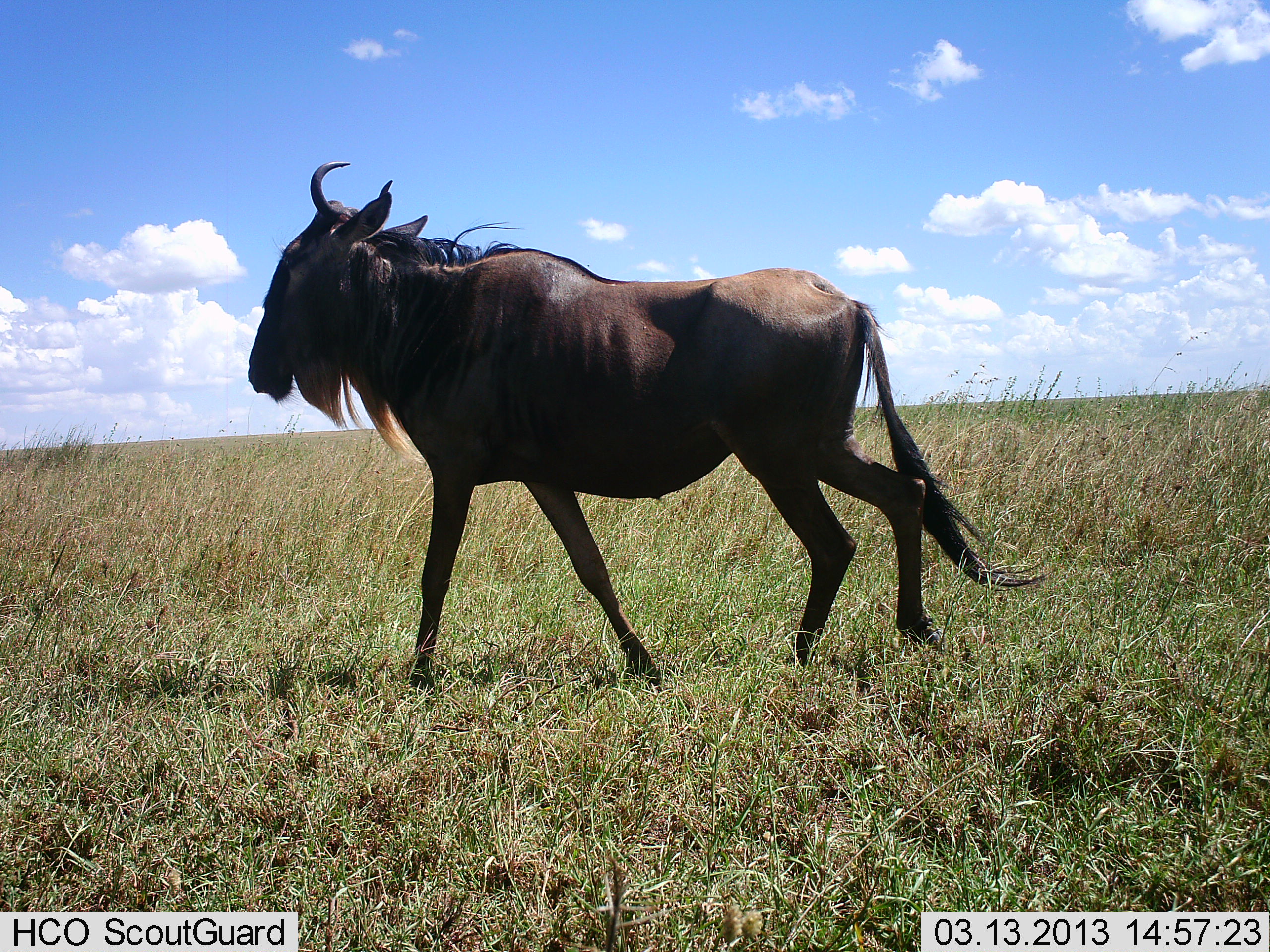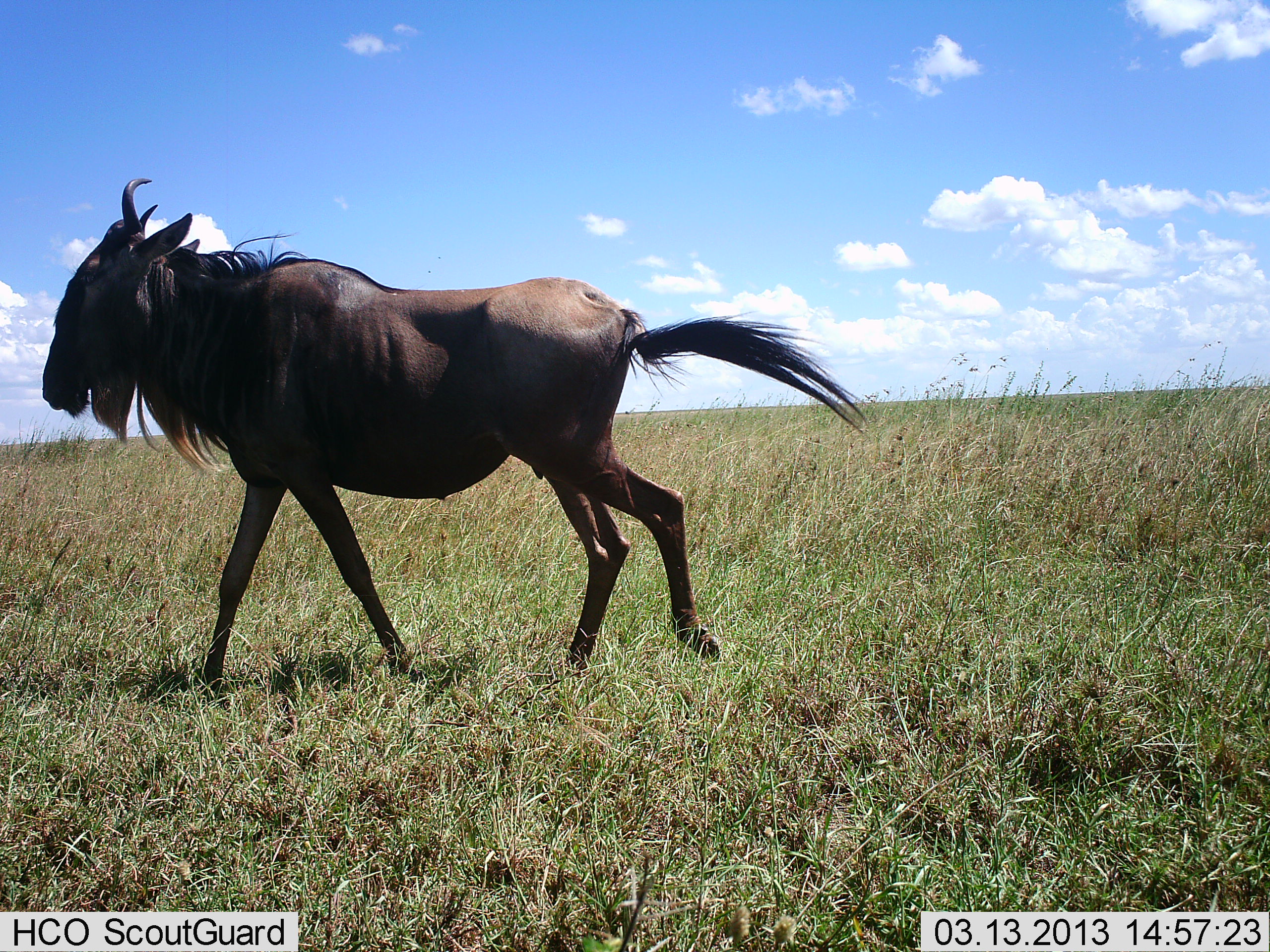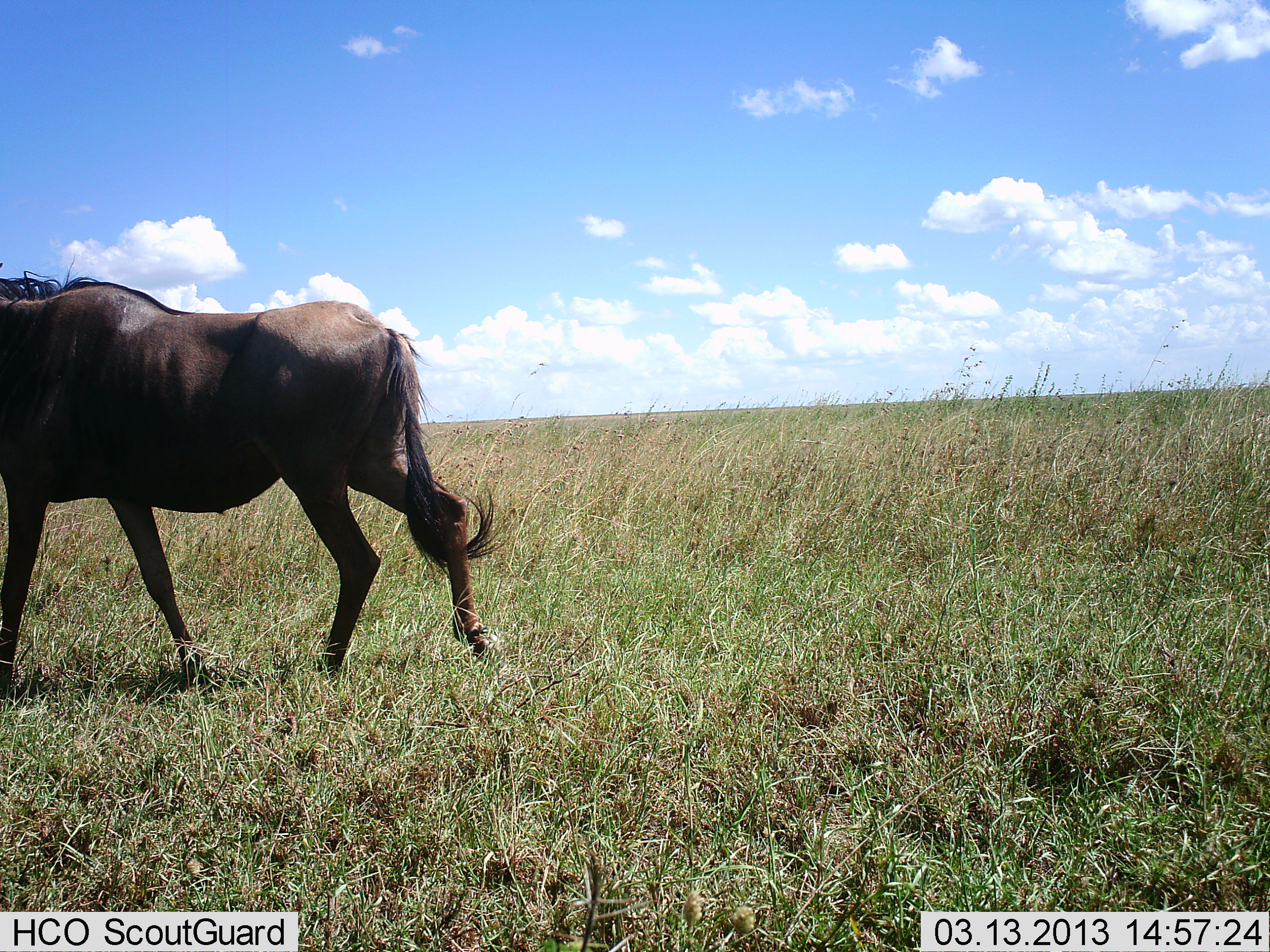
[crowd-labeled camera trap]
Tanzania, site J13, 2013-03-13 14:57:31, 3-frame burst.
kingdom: Animalia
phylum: Chordata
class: Mammalia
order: Artiodactyla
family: Bovidae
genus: Connochaetes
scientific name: Connochaetes taurinus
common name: blue wildebeest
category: wildebeest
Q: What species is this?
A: Wildebeest (blue wildebeest) (Connochaetes taurinus).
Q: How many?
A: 1.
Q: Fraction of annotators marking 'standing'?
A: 0%.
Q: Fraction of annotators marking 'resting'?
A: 0%.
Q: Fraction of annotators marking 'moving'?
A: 100%.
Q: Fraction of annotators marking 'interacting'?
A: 0%.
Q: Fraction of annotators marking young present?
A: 0%.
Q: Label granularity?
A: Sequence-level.